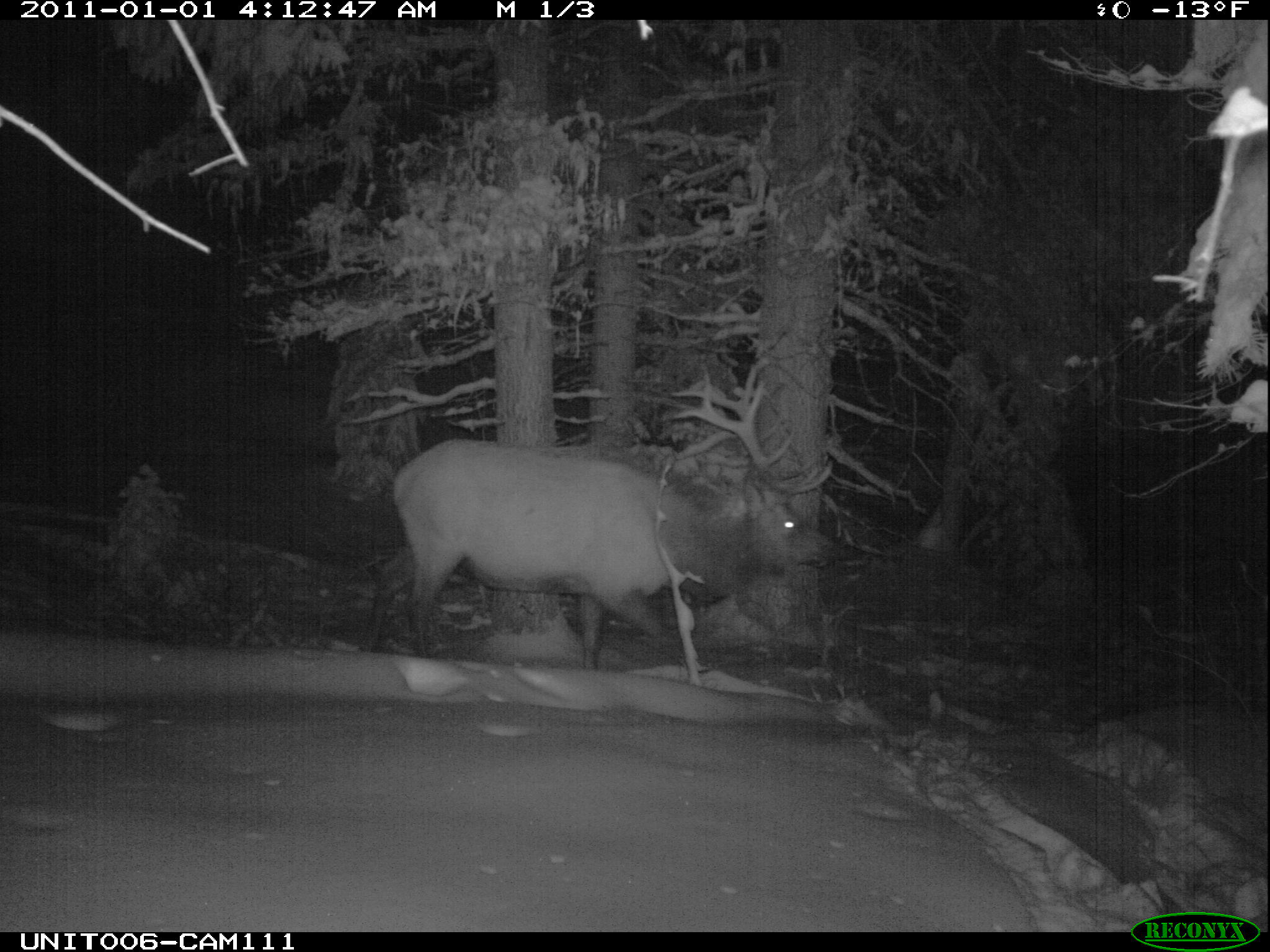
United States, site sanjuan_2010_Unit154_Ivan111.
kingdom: Animalia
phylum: Chordata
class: Mammalia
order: Artiodactyla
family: Cervidae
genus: Cervus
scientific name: Cervus elaphus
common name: red deer